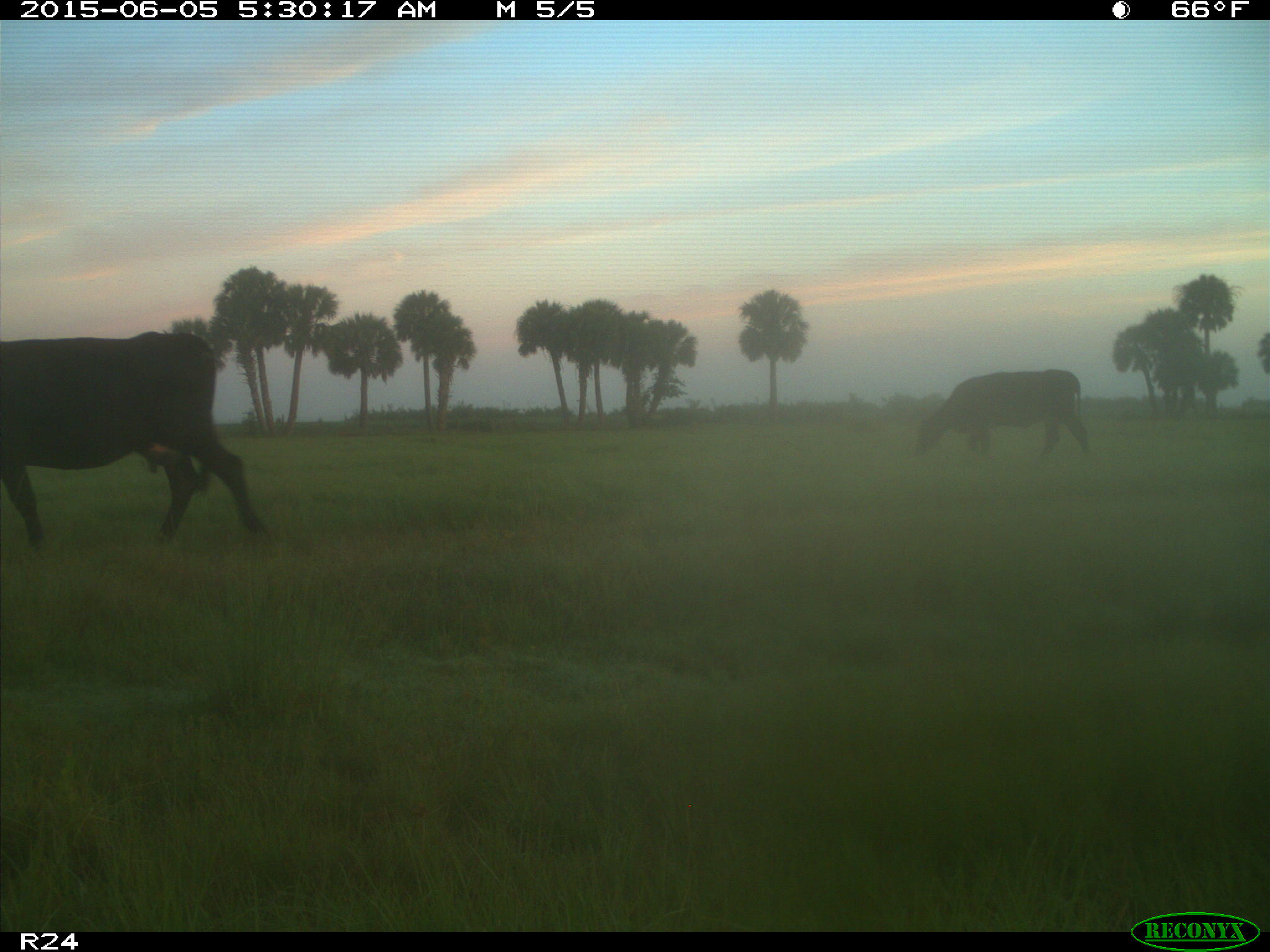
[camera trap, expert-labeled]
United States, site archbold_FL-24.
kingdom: Animalia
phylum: Chordata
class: Mammalia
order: Artiodactyla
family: Bovidae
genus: Bos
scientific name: Bos taurus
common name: domestic cow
Bos taurus (domestic cow).